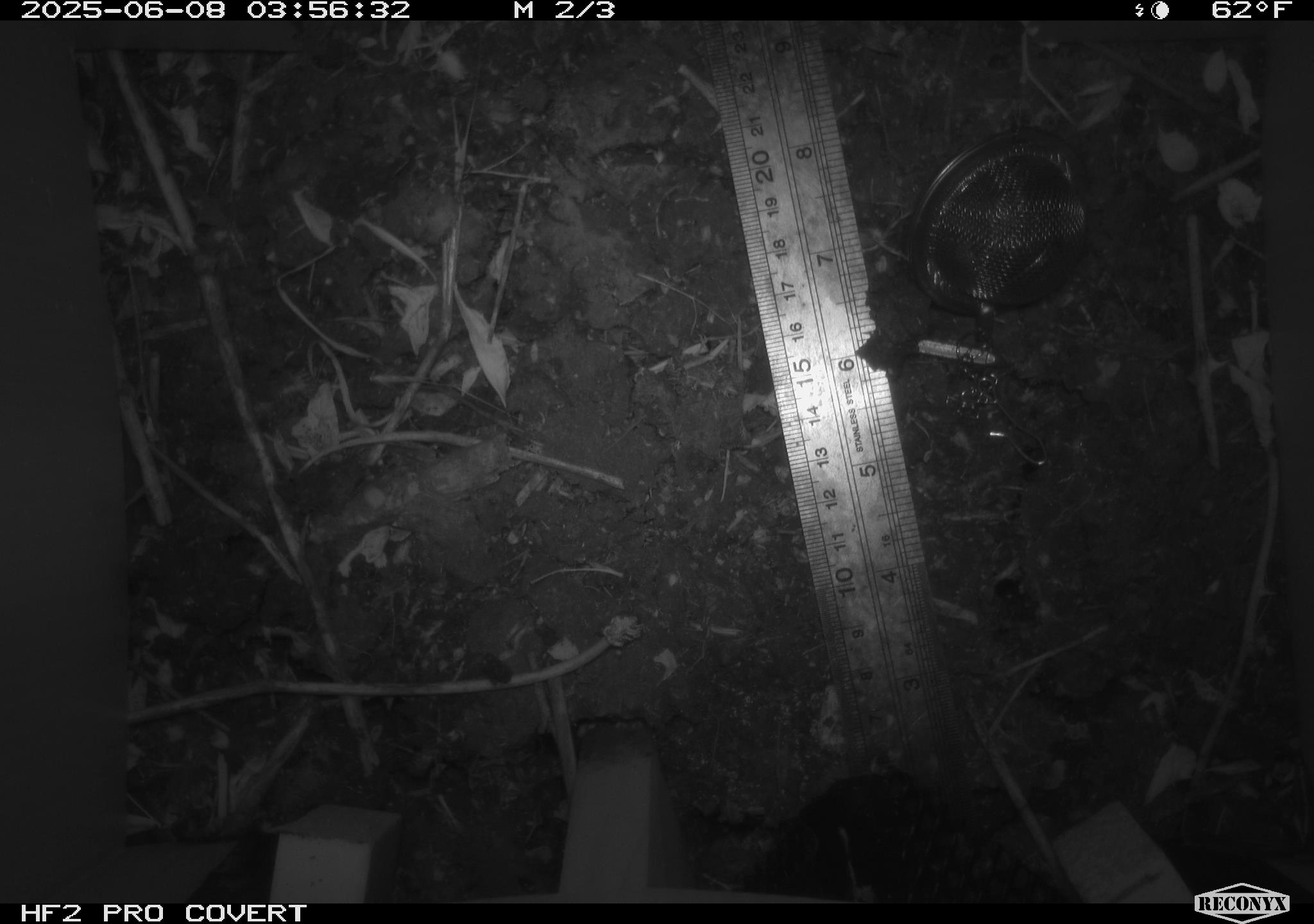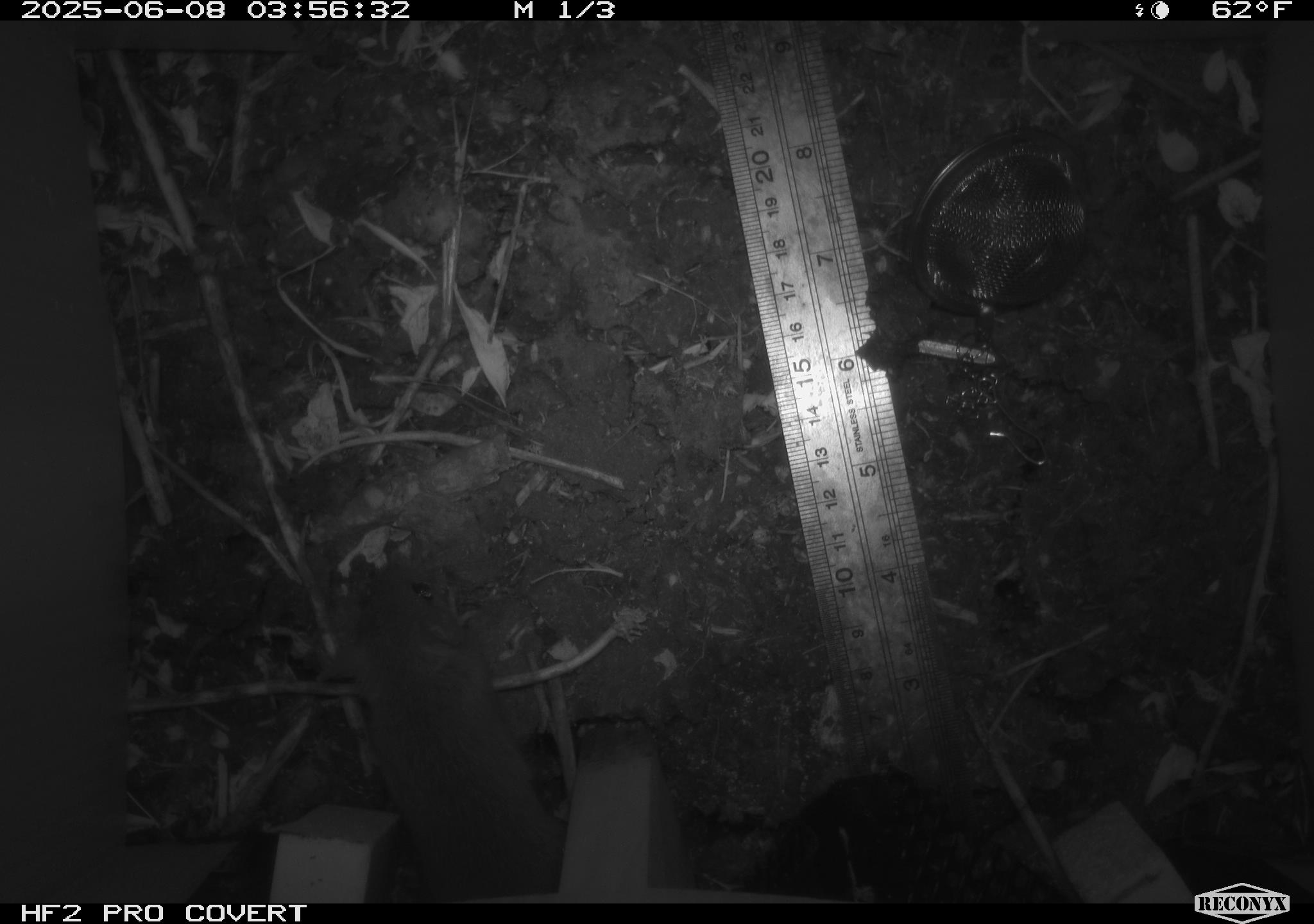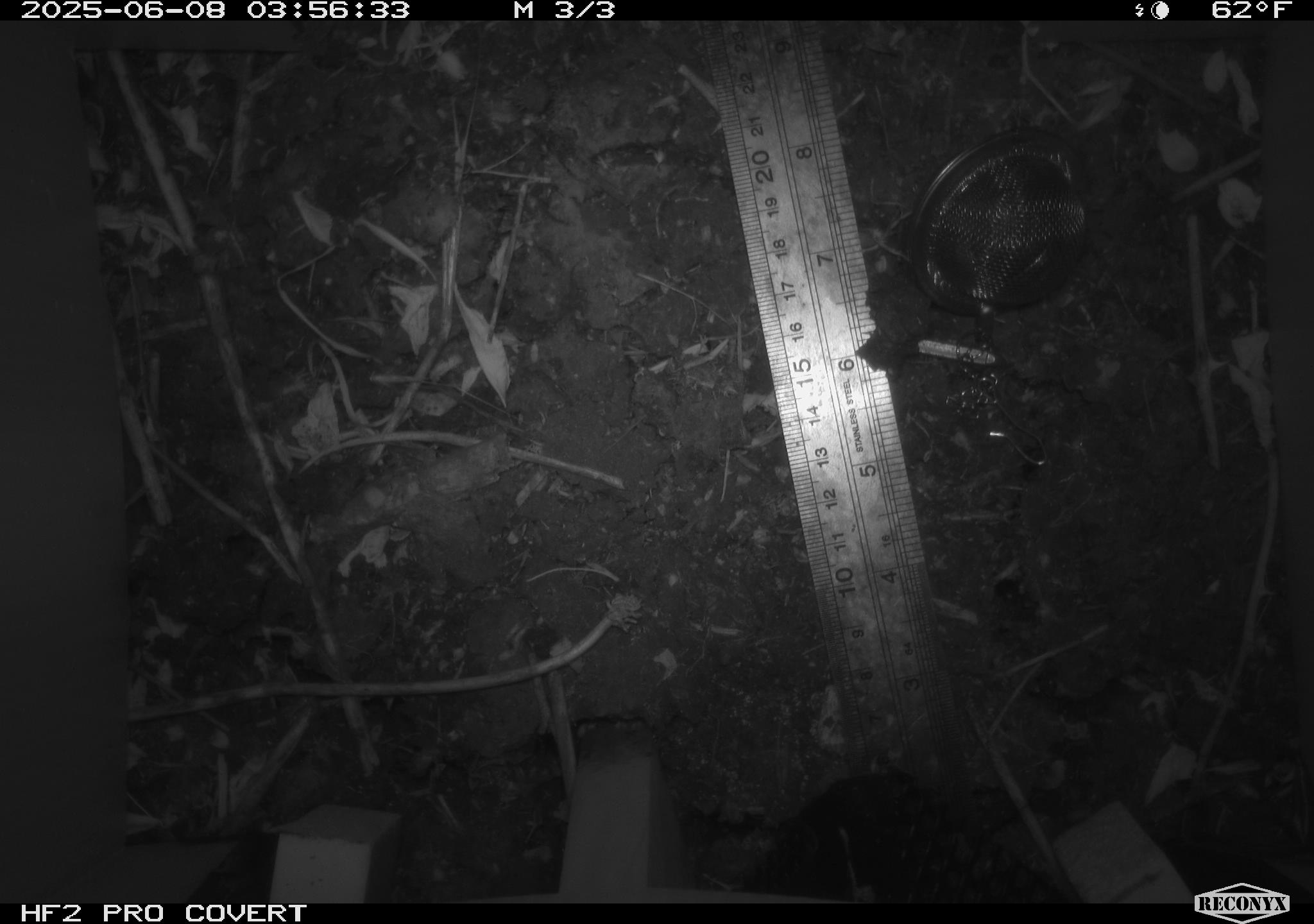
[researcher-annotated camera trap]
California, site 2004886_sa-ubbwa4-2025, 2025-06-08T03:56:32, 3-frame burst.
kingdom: Animalia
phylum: Chordata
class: Mammalia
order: Rodentia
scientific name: Rodentia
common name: rodent